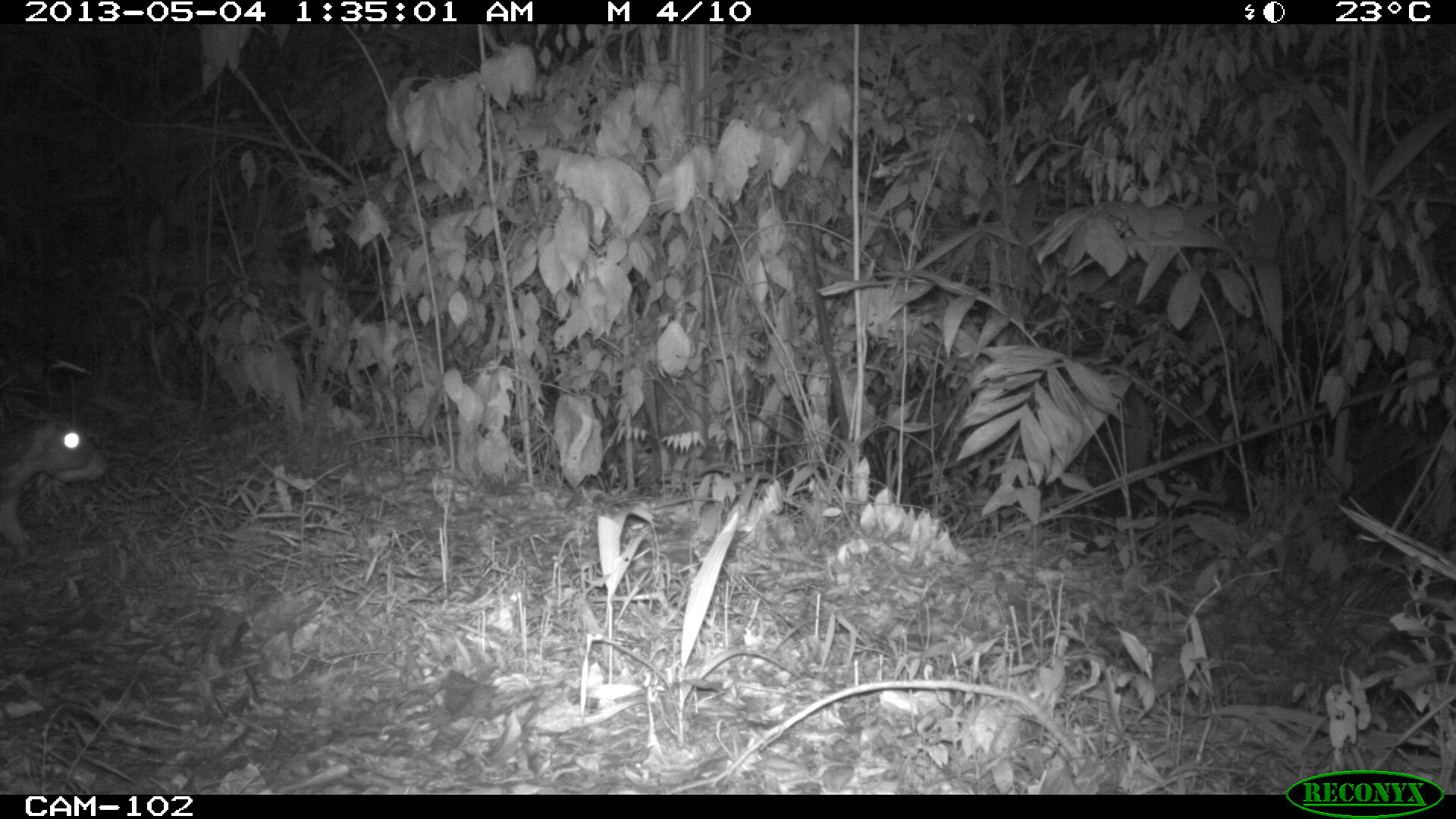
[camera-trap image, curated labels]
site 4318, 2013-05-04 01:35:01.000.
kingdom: Animalia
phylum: Chordata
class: Mammalia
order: Rodentia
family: Cuniculidae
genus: Cuniculus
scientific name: Cuniculus paca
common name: lowland paca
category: agouti paca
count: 1